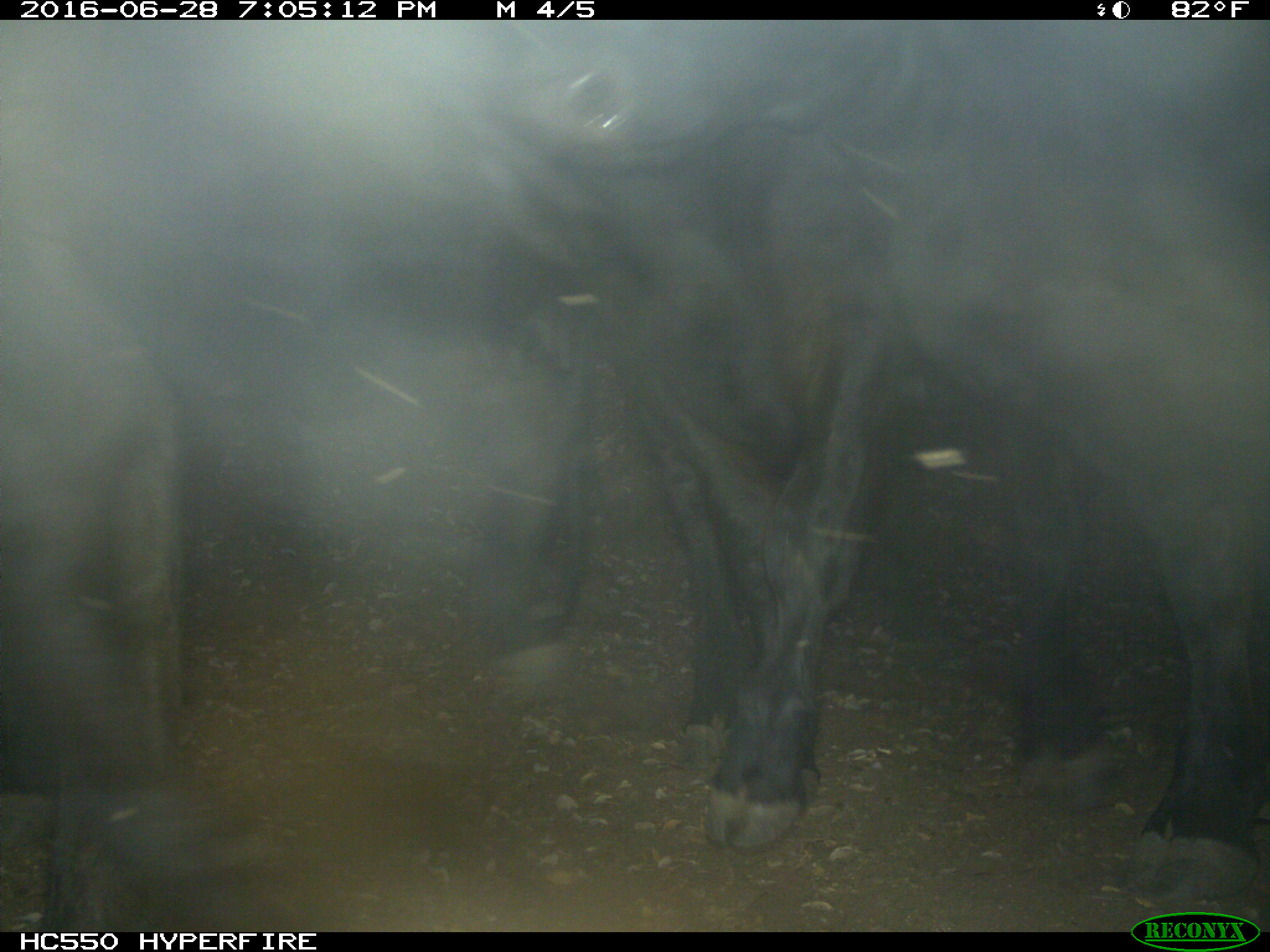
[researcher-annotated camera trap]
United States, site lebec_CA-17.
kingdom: Animalia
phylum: Chordata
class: Mammalia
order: Artiodactyla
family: Bovidae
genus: Bos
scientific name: Bos taurus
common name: domestic cow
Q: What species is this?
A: Bos taurus (domestic cow).